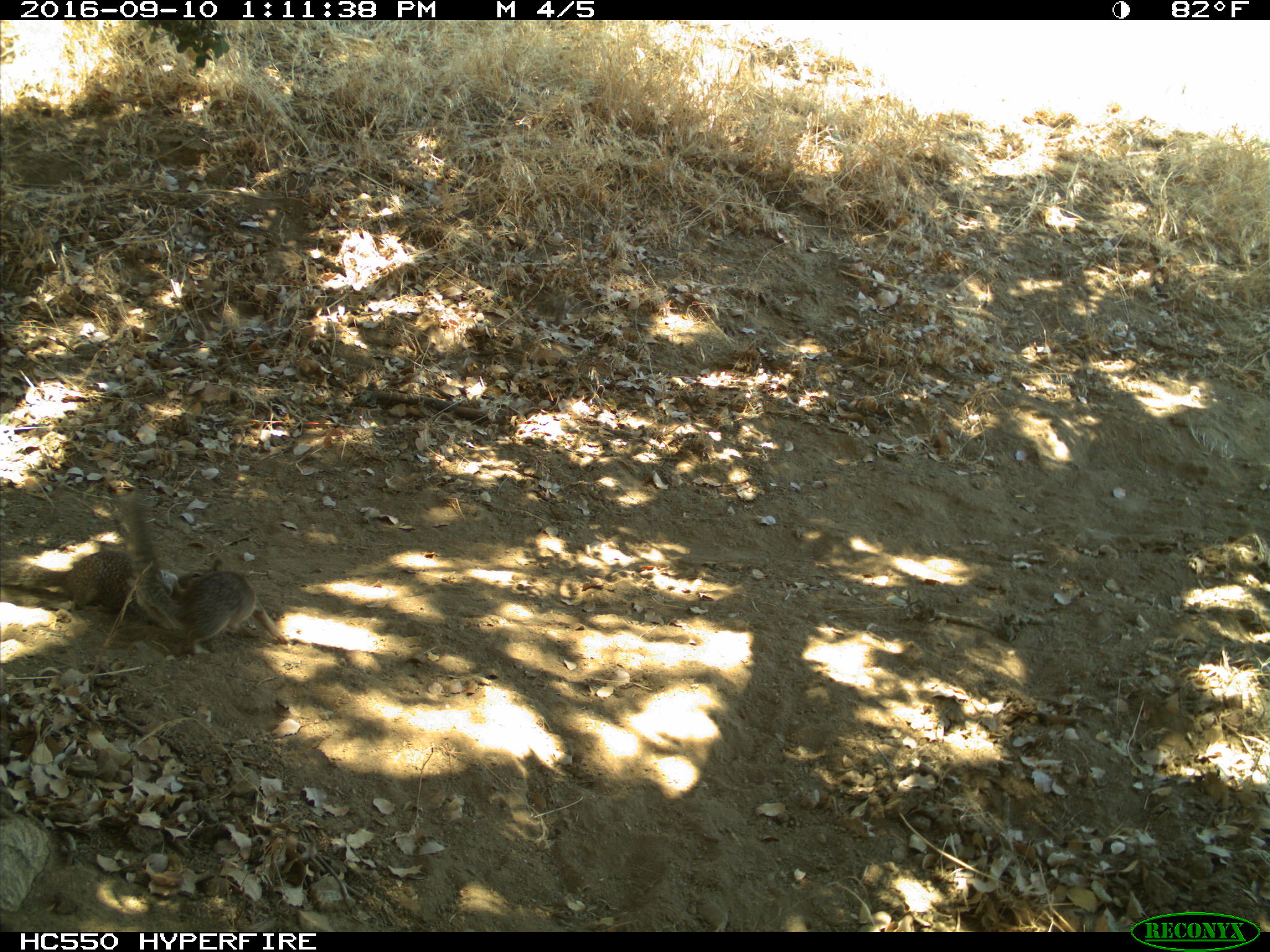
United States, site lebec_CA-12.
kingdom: Animalia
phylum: Chordata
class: Mammalia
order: Rodentia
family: Sciuridae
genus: Otospermophilus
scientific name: Otospermophilus beecheyi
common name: california ground squirrel